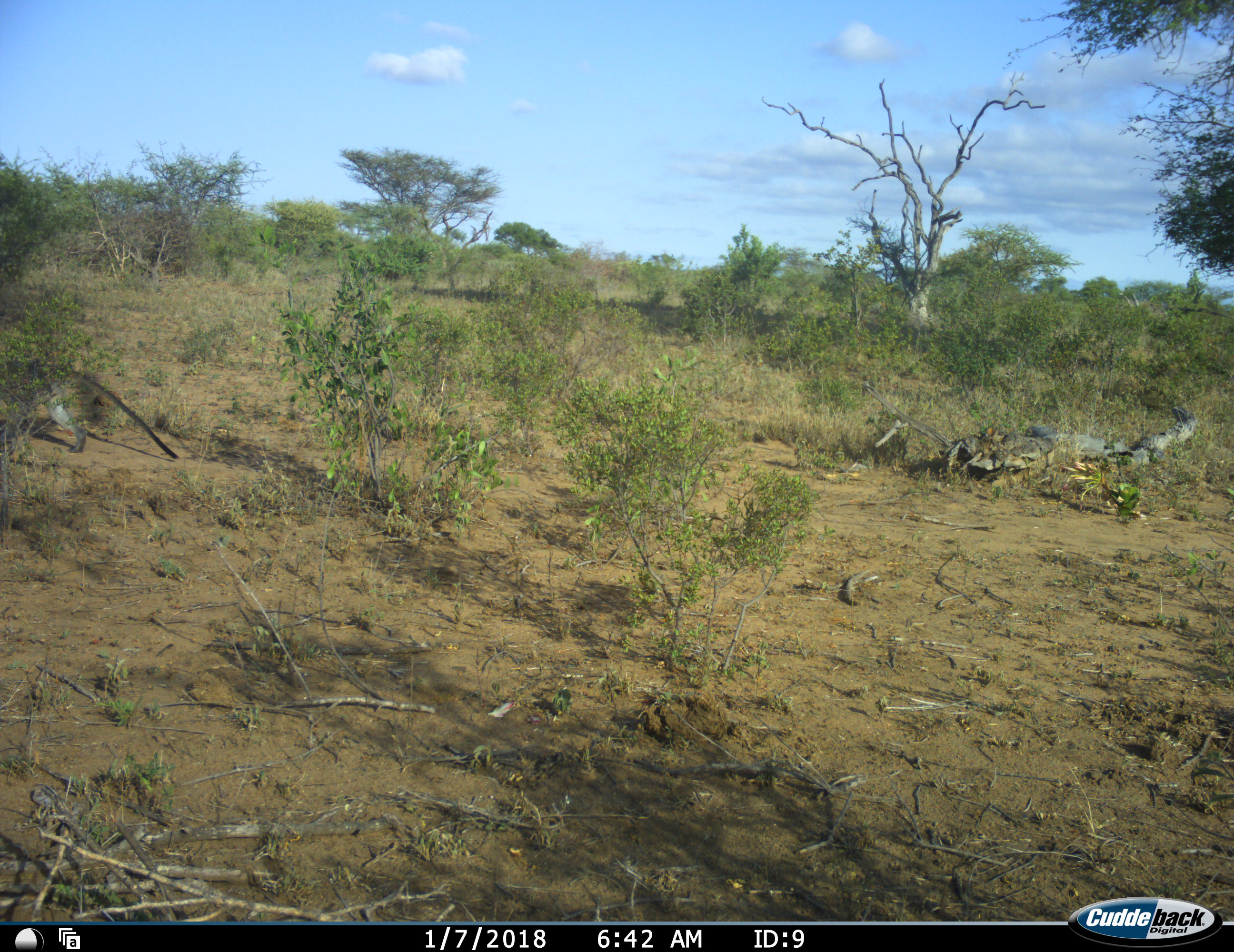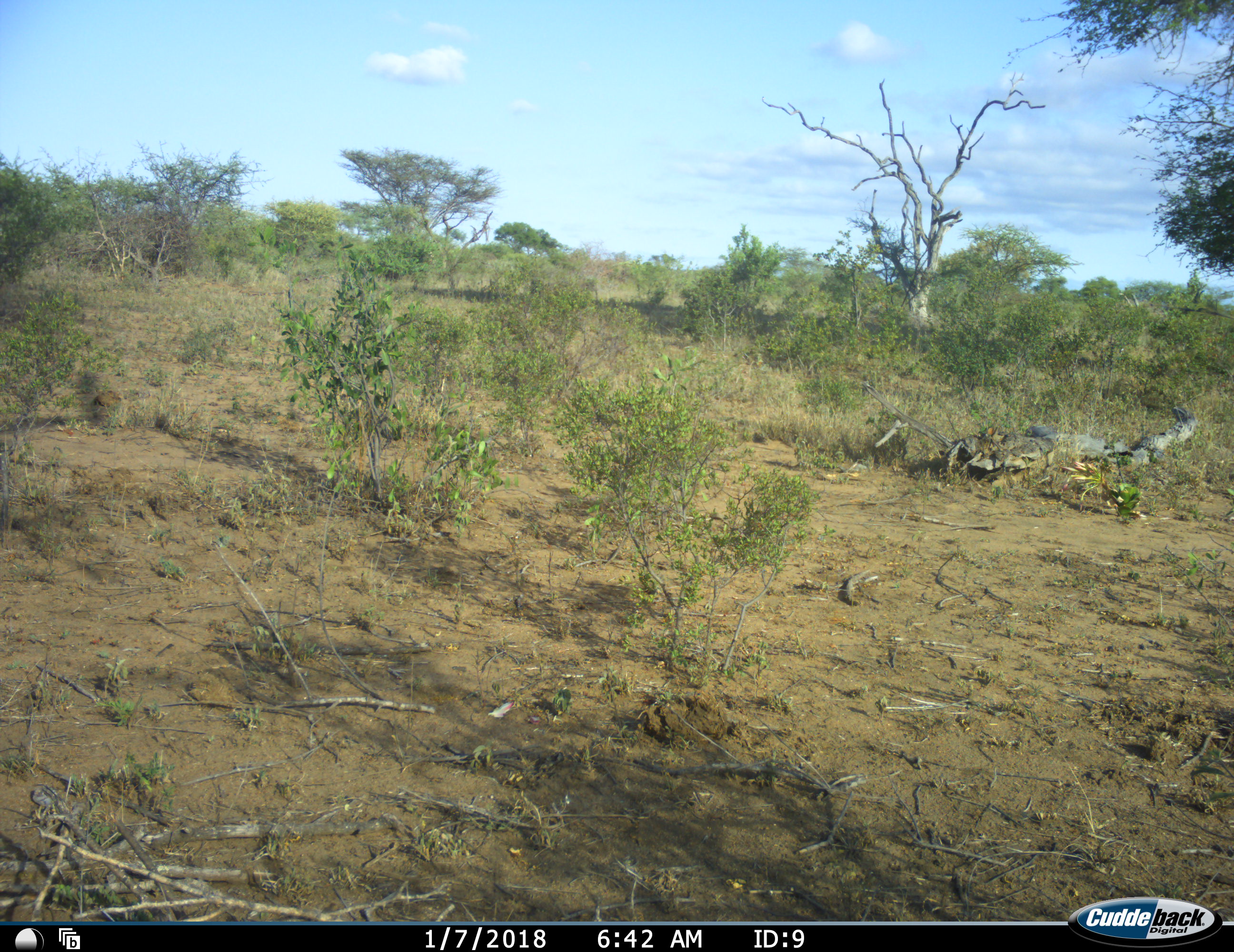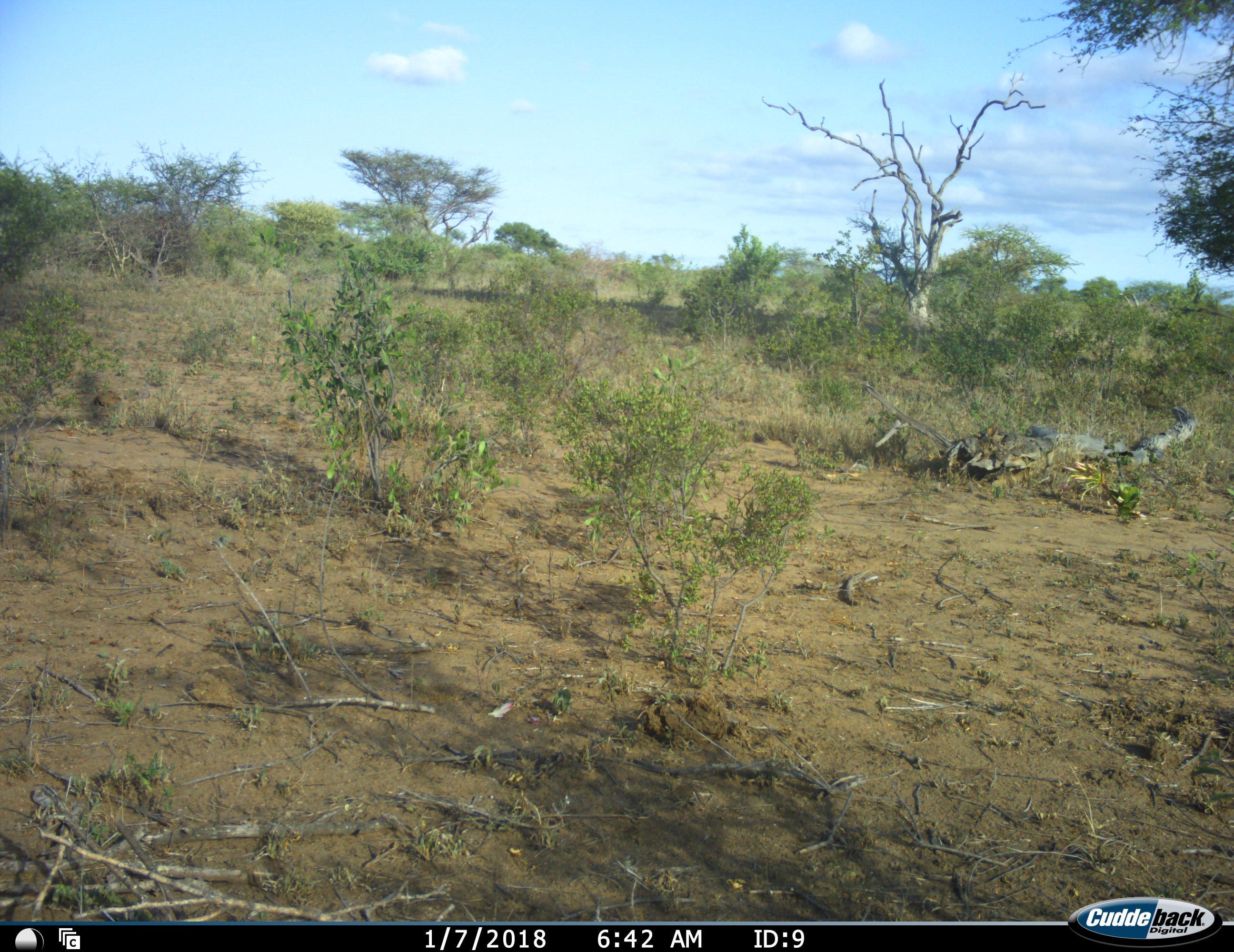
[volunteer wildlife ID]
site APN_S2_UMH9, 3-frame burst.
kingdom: Animalia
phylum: Chordata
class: Mammalia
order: Primates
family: Cercopithecidae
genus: Chlorocebus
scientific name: Chlorocebus pygerythrus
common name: vervet monkey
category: monkeyvervet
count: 1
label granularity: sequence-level